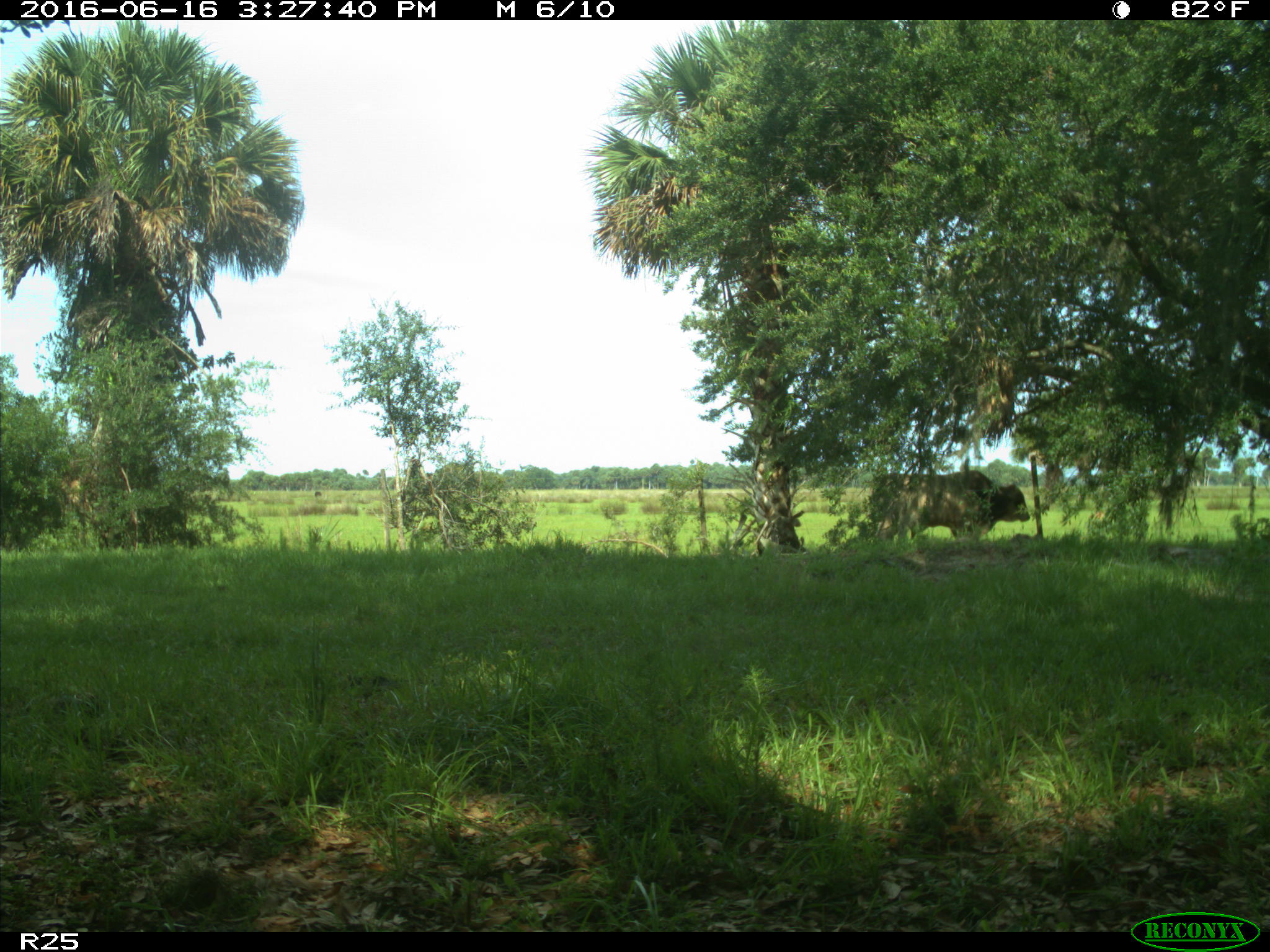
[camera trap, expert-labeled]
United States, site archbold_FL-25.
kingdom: Animalia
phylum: Chordata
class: Mammalia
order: Artiodactyla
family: Bovidae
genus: Bos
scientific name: Bos taurus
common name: domestic cow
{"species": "Bos taurus (domestic cow)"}